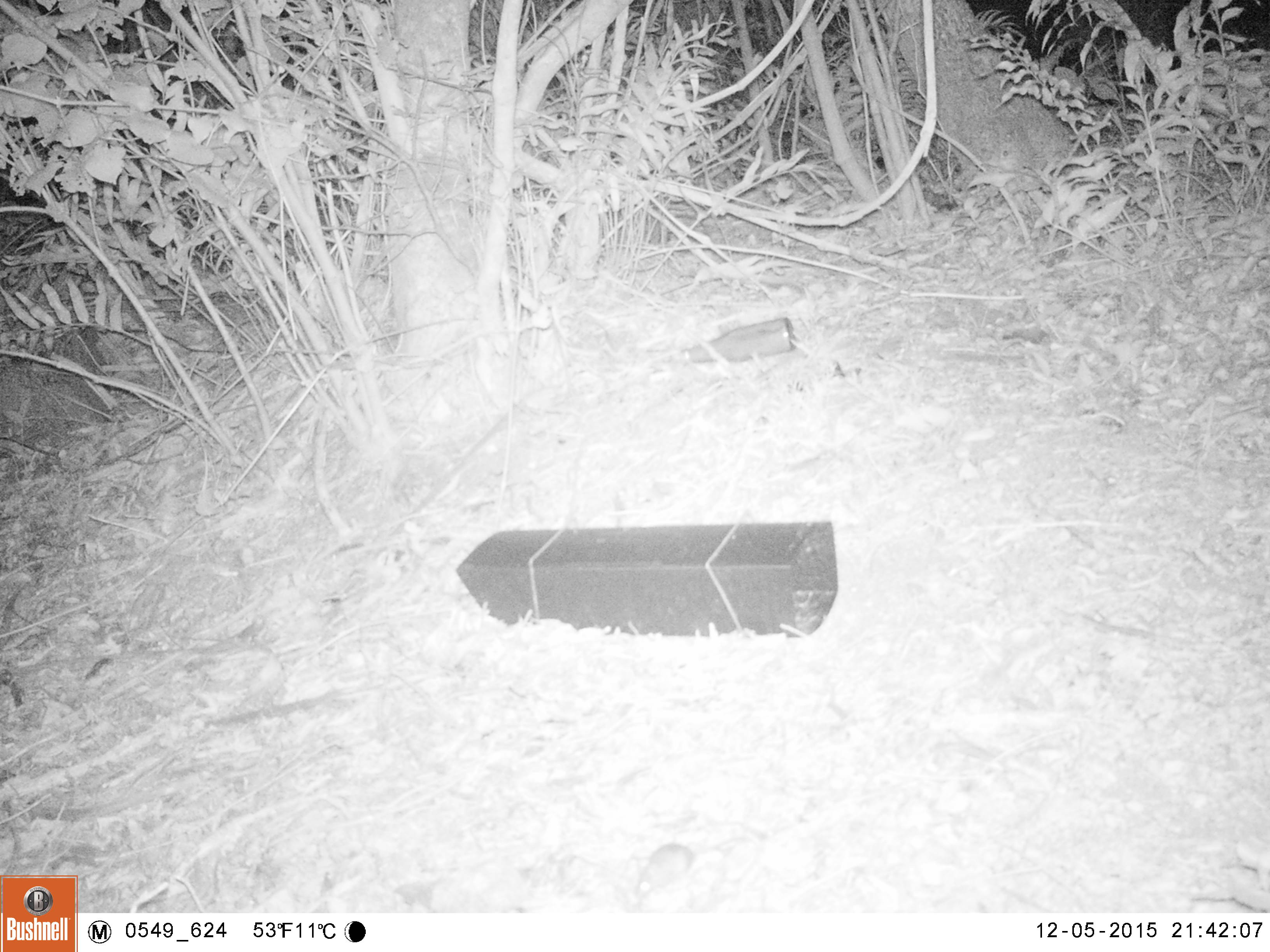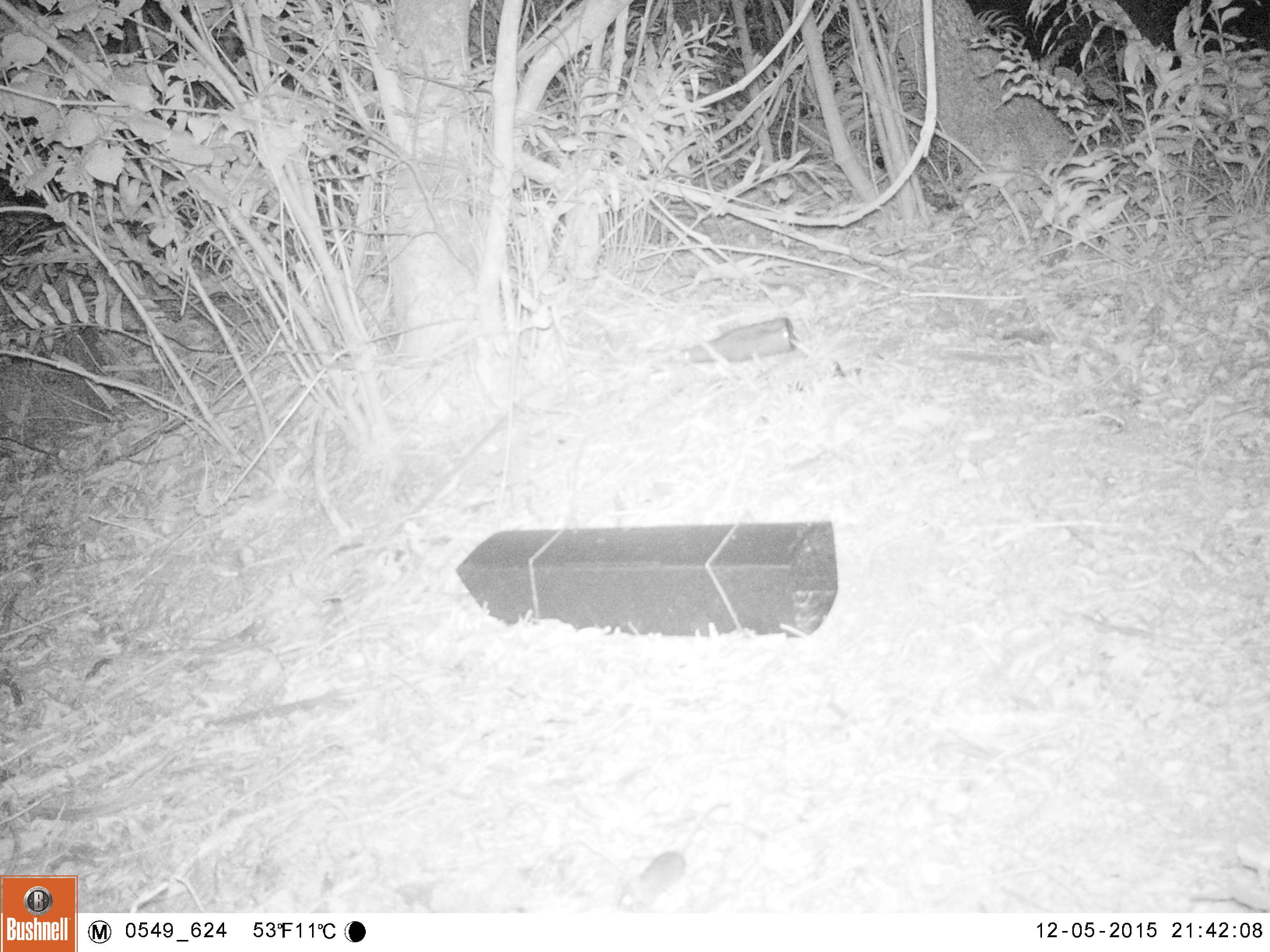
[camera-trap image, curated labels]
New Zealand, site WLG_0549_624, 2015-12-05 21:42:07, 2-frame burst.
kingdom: Animalia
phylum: Chordata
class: Mammalia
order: Rodentia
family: Muridae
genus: Mus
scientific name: Mus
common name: mouse